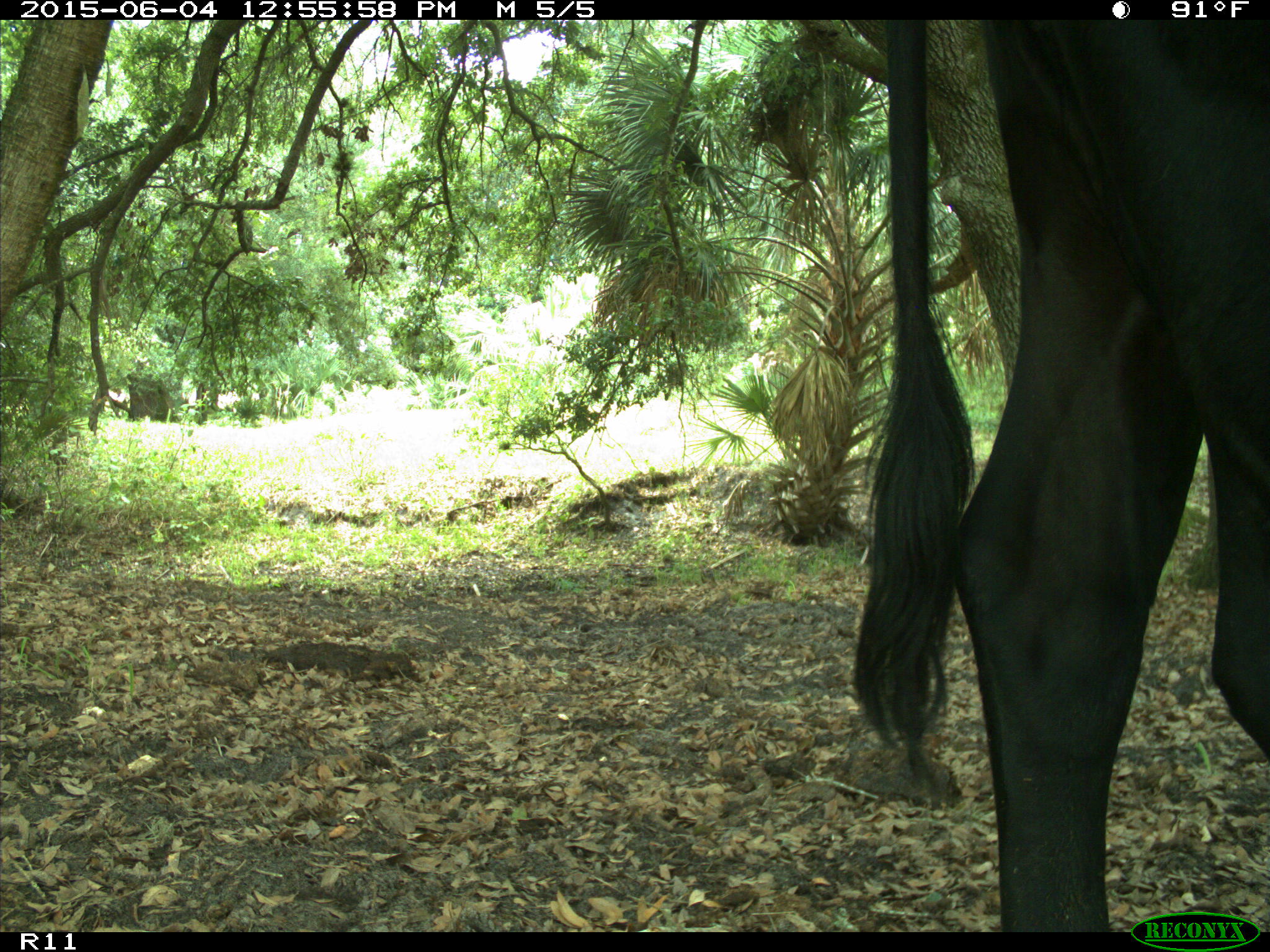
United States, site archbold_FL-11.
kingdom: Animalia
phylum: Chordata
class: Mammalia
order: Artiodactyla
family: Bovidae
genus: Bos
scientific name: Bos taurus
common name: domestic cow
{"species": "Bos taurus (domestic cow)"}